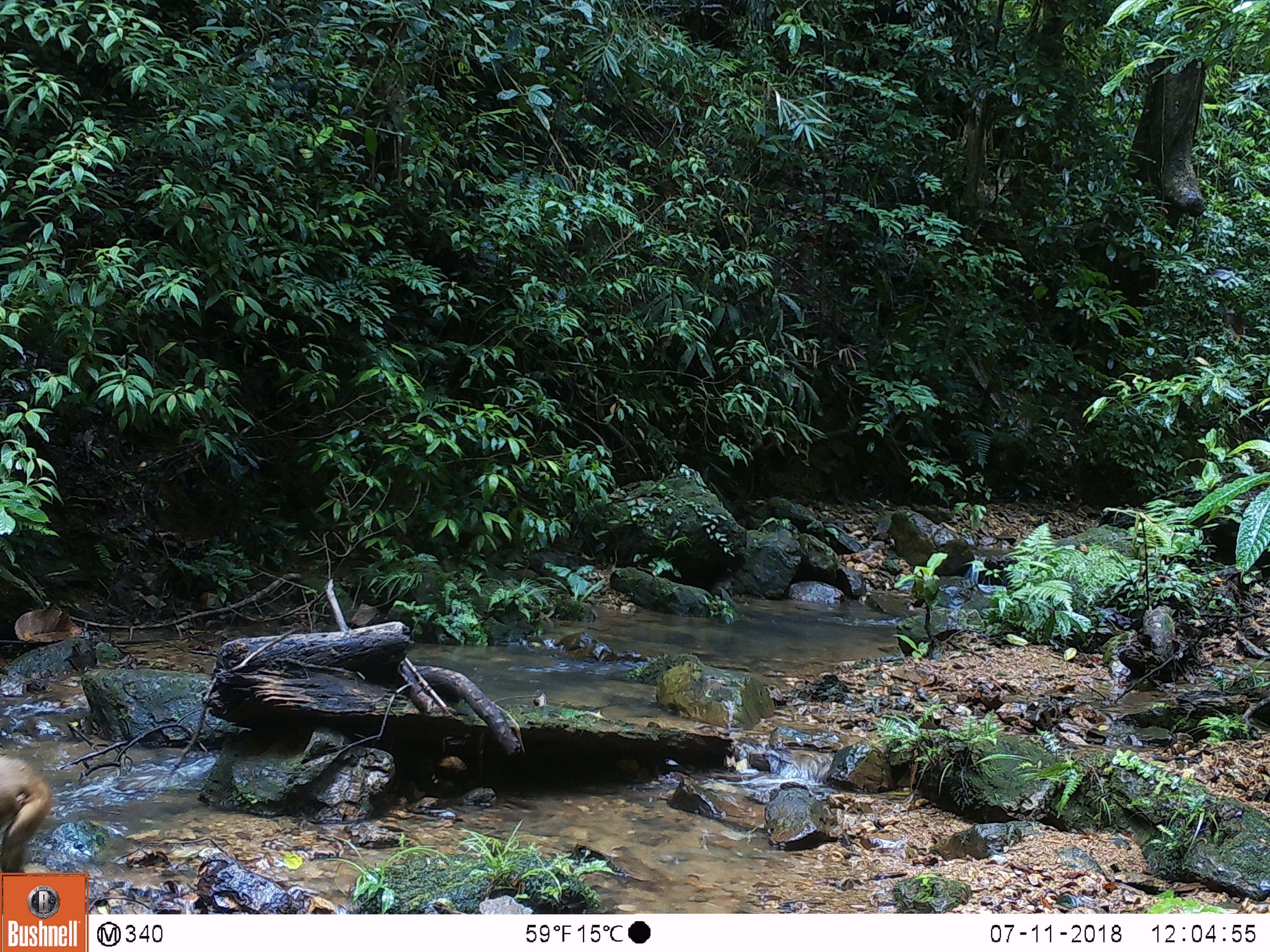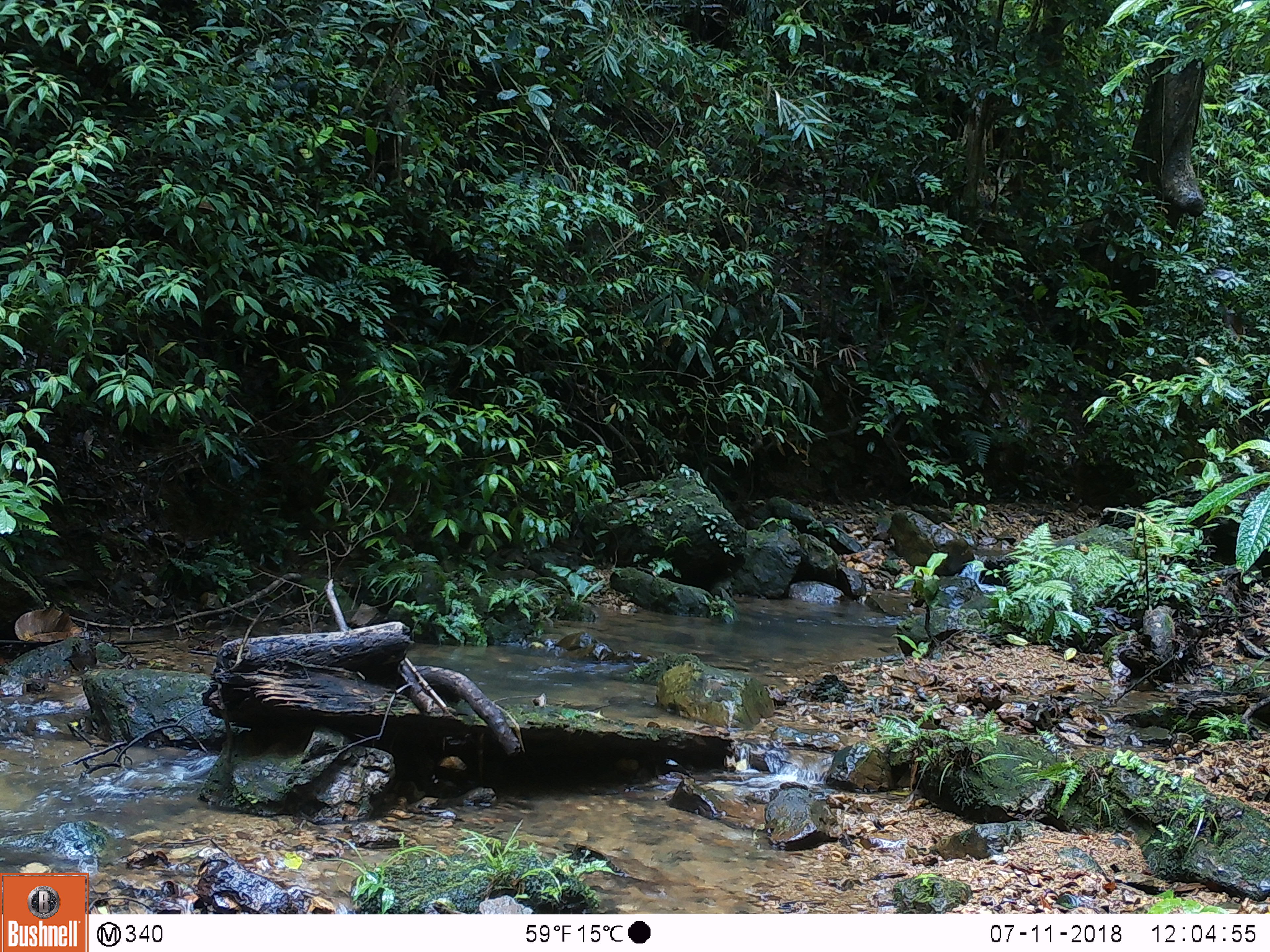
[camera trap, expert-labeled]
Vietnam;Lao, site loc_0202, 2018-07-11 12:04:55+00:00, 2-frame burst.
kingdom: Animalia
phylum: Chordata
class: Mammalia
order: Primates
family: Cercopithecidae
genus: Macaca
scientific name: Macaca arctoides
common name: stump-tailed macaque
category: stump tailed macaque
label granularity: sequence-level